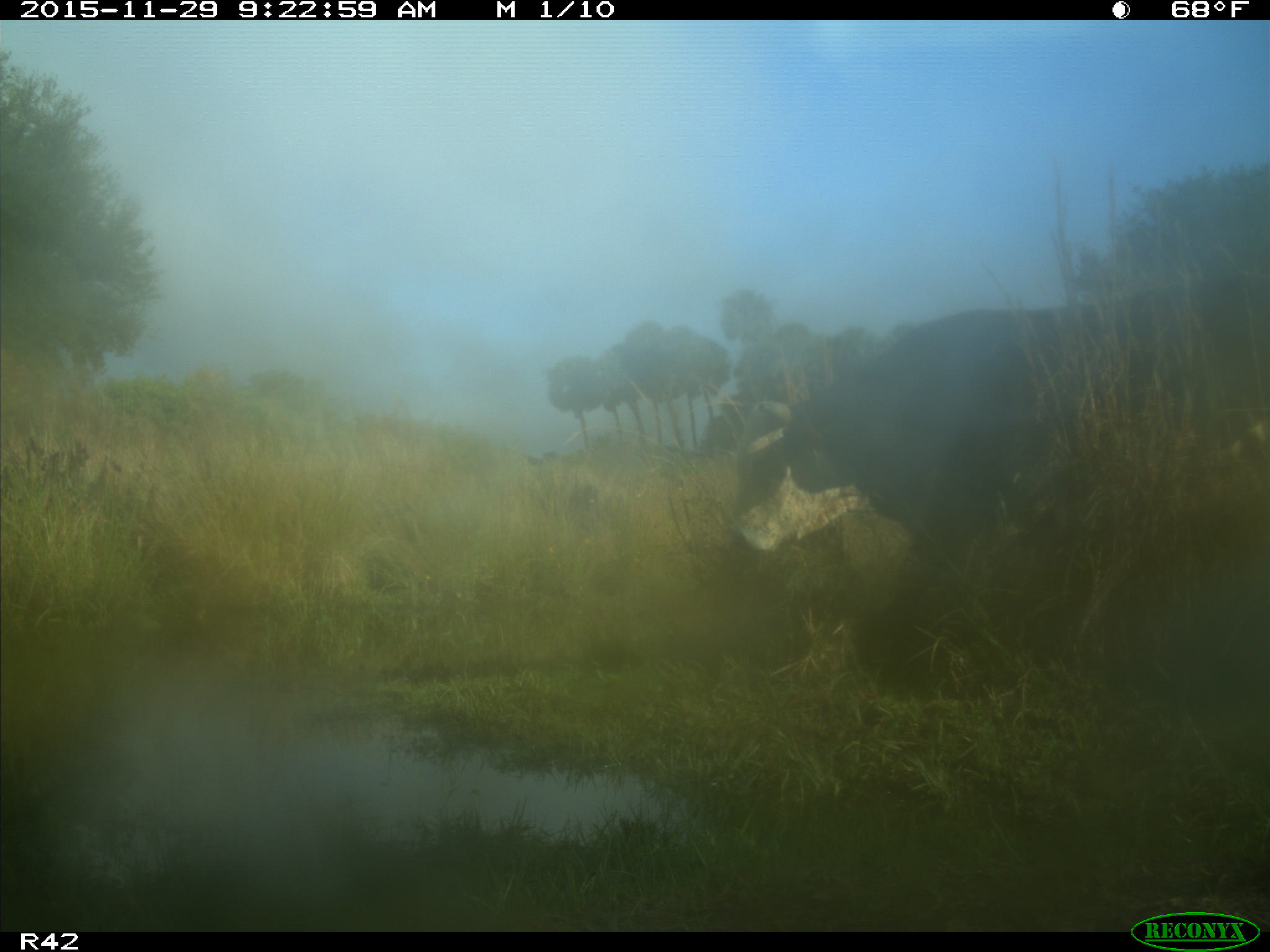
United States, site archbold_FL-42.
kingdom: Animalia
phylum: Chordata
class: Mammalia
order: Artiodactyla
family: Bovidae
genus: Bos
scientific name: Bos taurus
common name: domestic cow